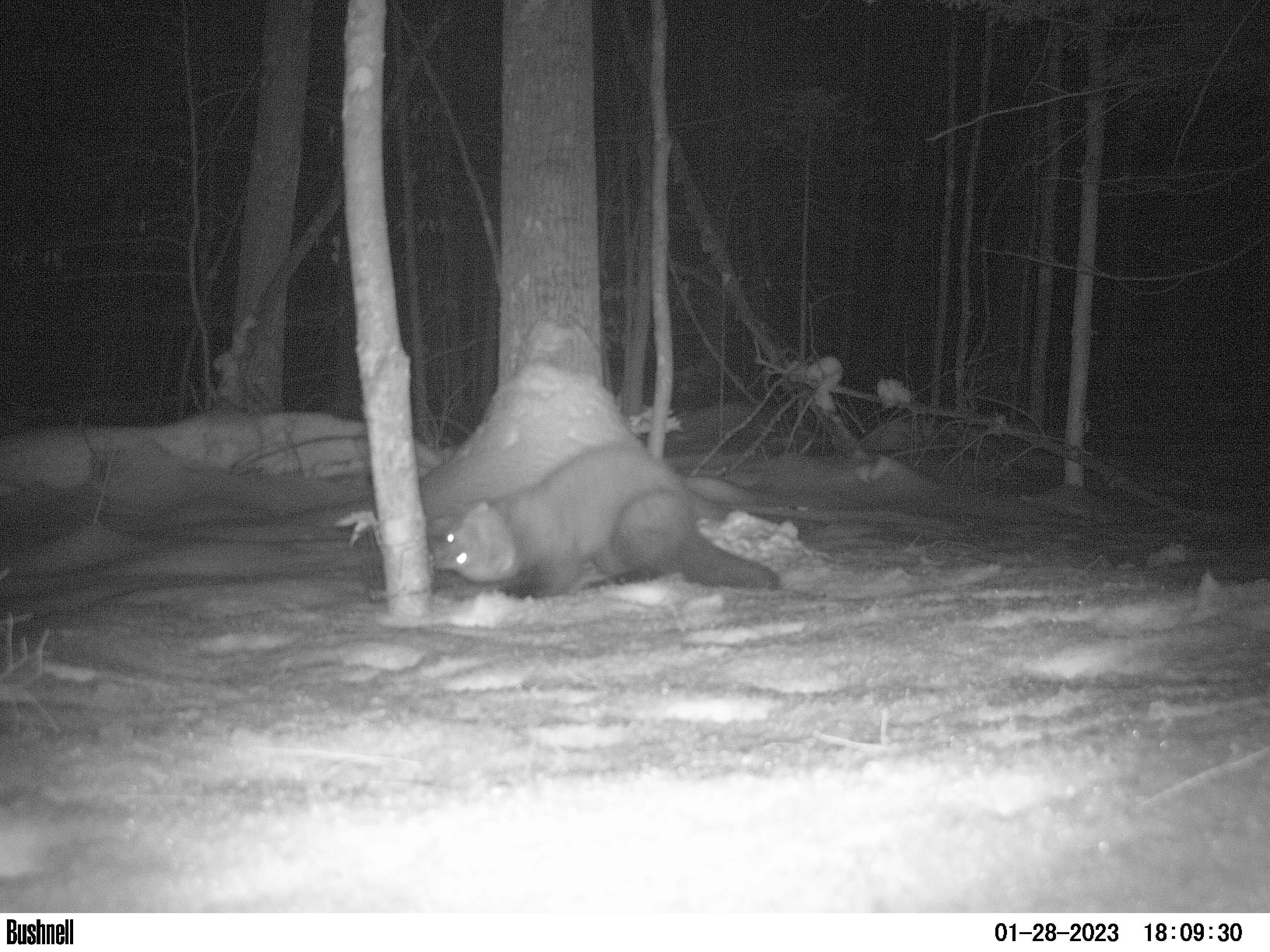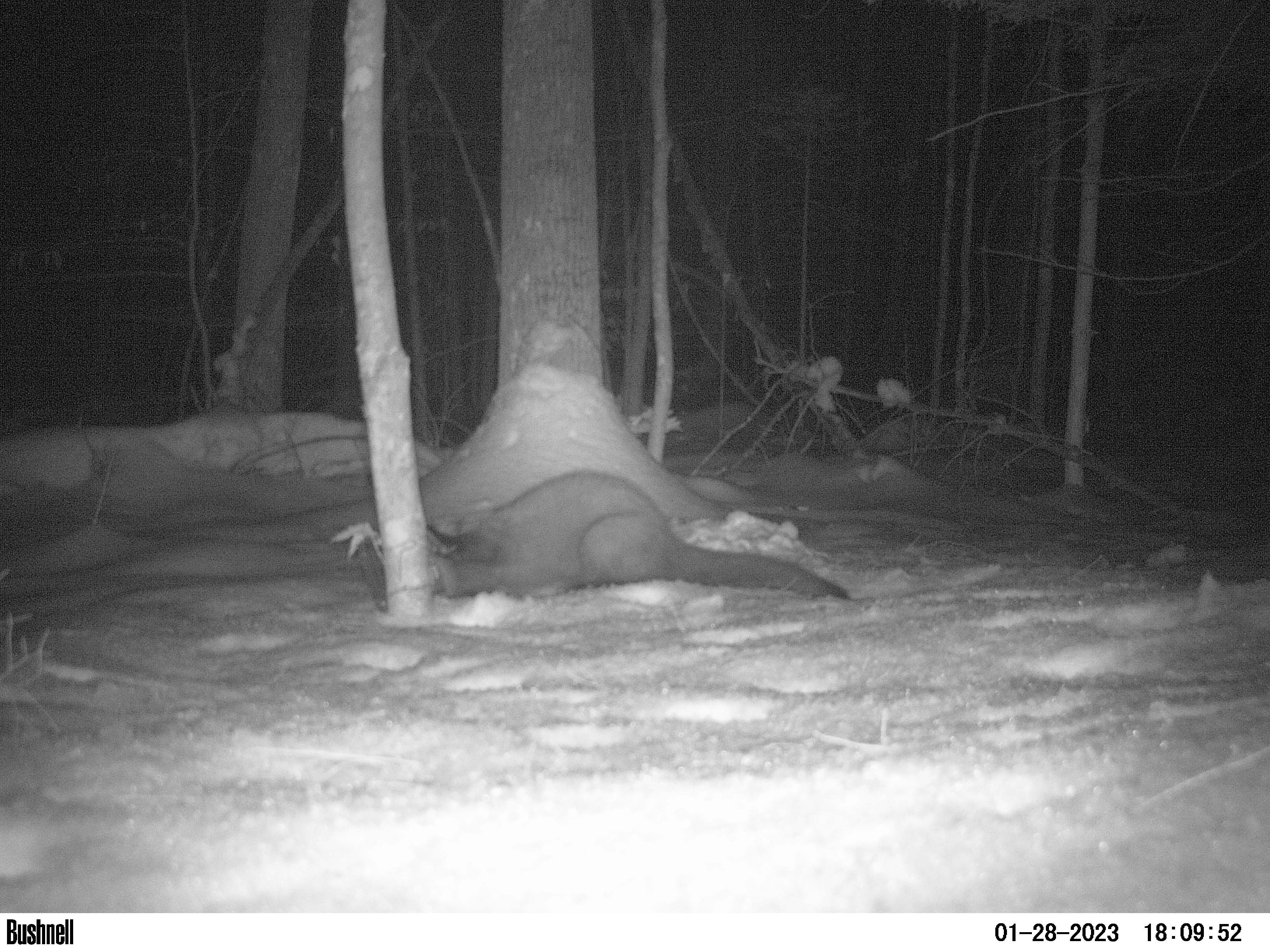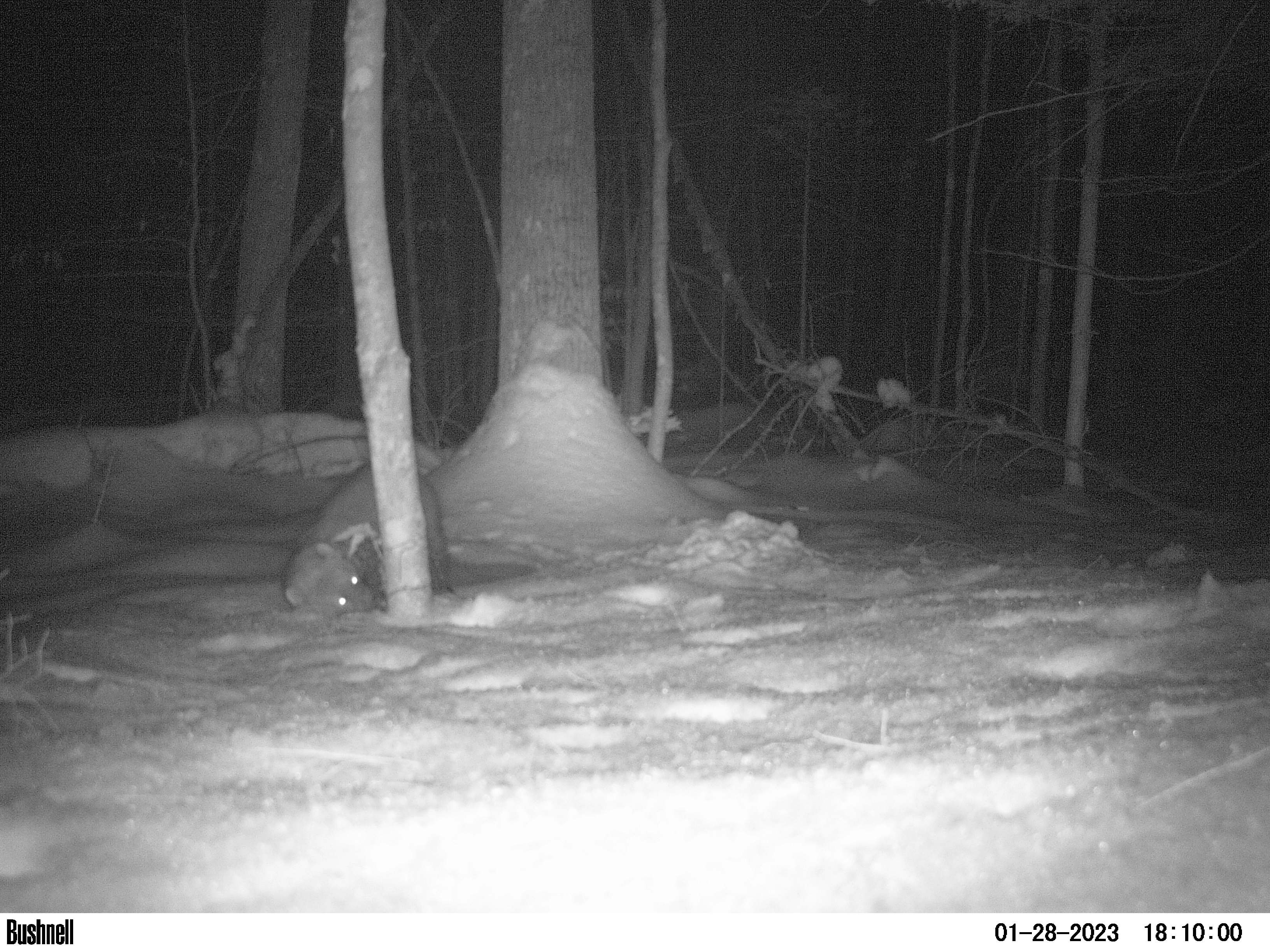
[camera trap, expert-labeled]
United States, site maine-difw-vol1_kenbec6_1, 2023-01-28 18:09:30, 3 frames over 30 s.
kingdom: Animalia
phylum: Chordata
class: Mammalia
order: Carnivora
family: Mustelidae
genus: Pekania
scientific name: Pekania pennanti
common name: fisher